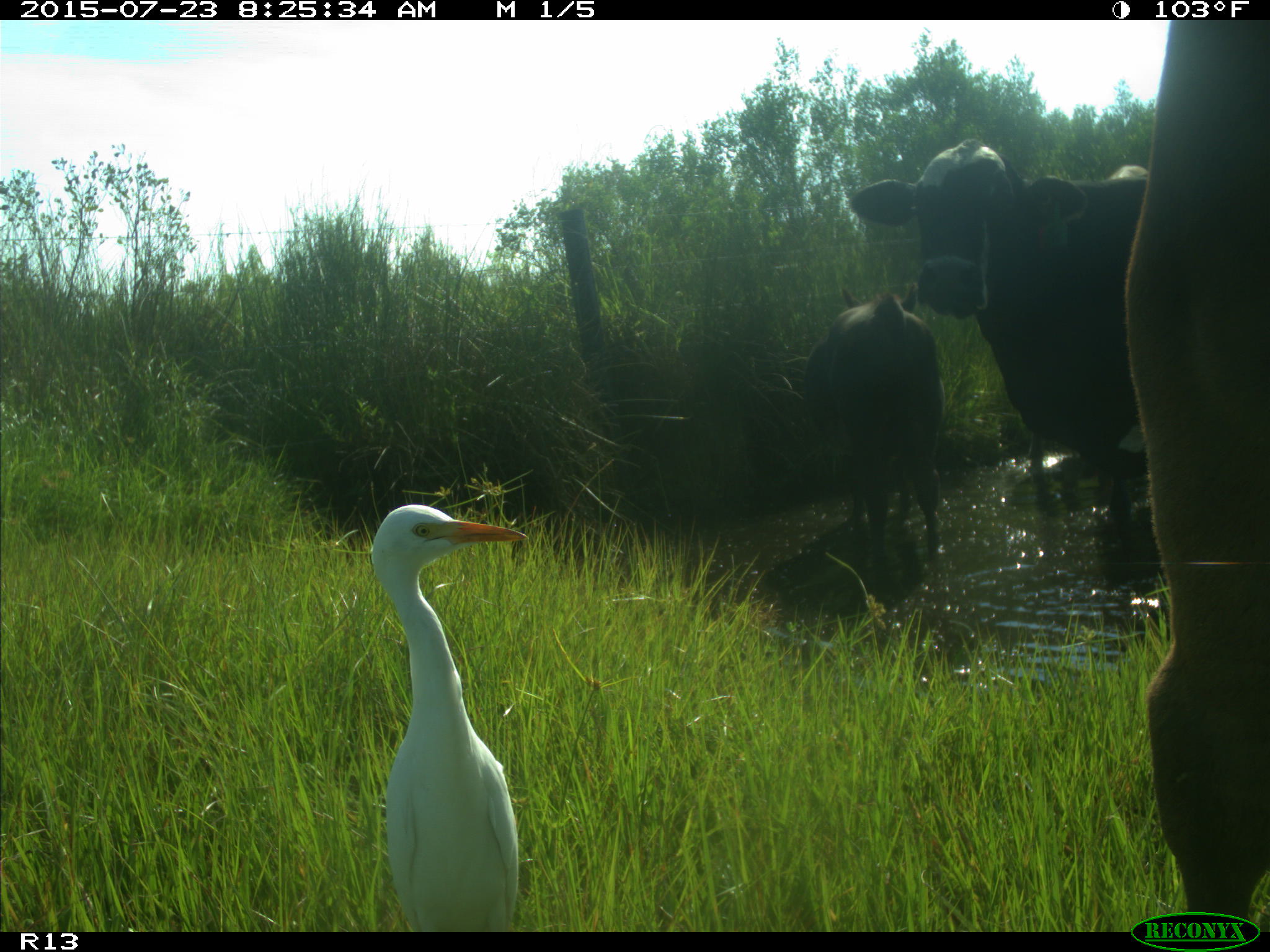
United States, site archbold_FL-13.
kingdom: Animalia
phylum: Chordata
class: Mammalia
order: Artiodactyla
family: Bovidae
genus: Bos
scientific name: Bos taurus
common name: domestic cow